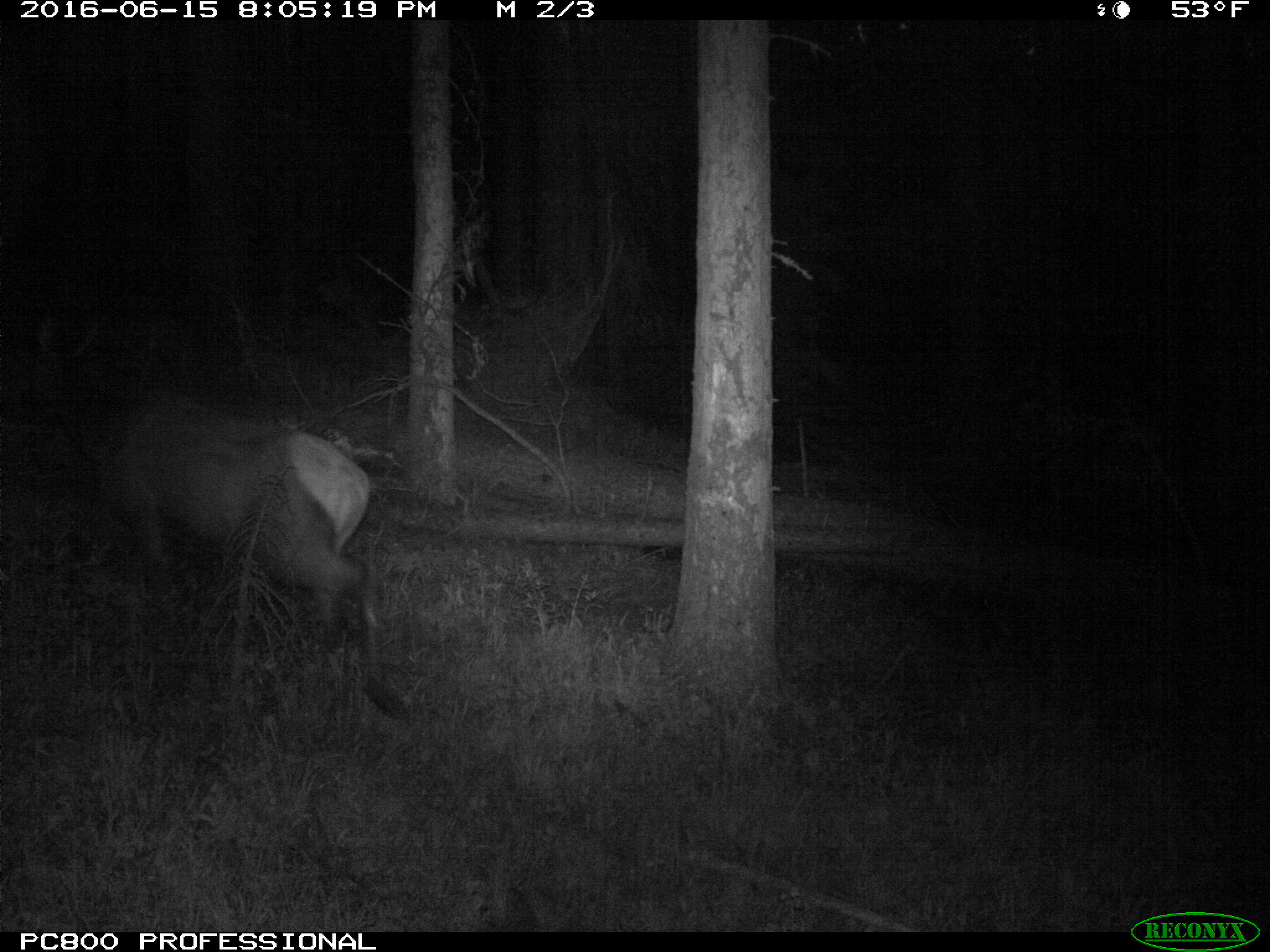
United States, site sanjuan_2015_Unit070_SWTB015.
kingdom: Animalia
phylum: Chordata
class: Mammalia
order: Artiodactyla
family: Cervidae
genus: Cervus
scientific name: Cervus elaphus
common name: red deer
Cervus elaphus (red deer).